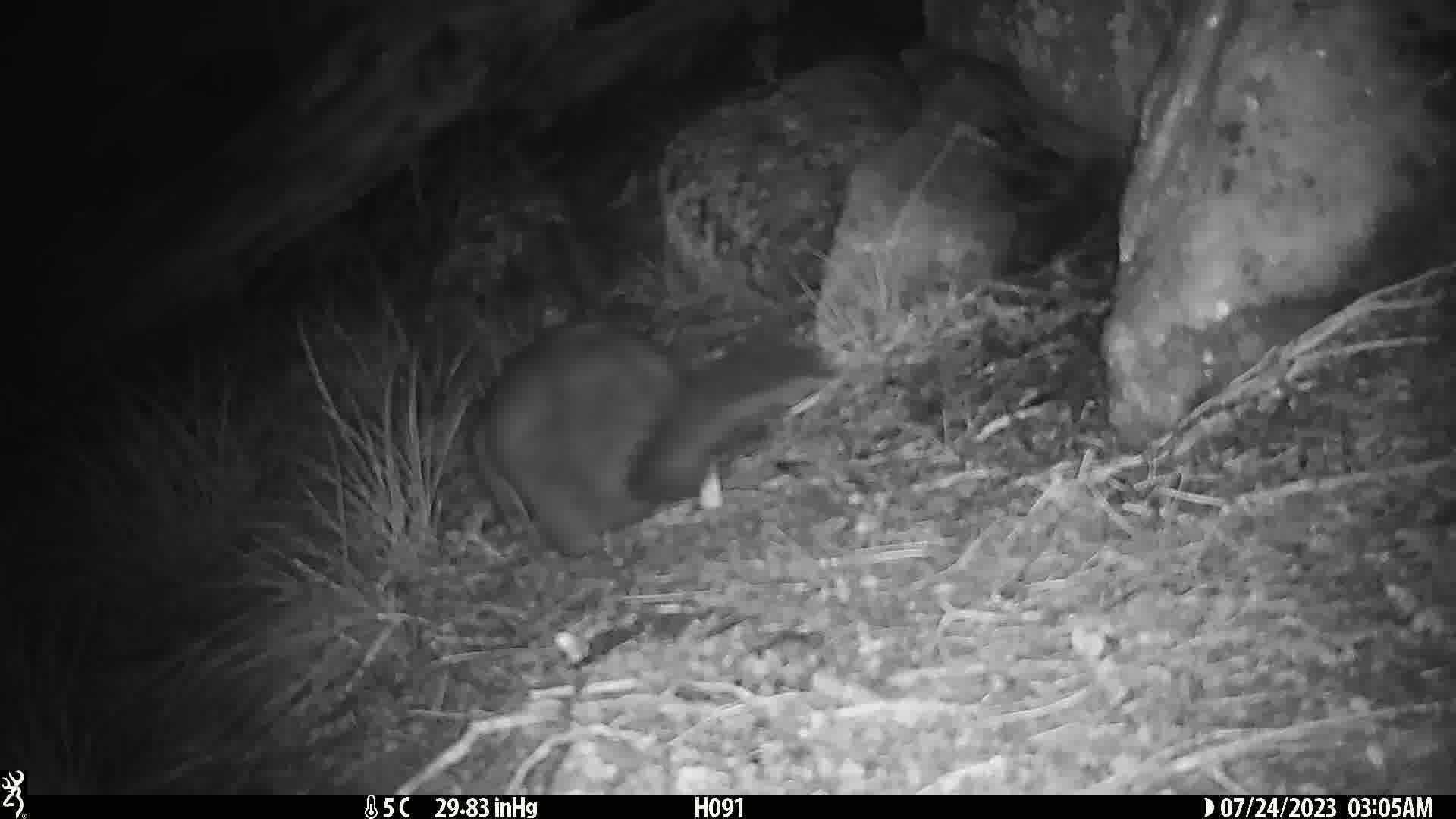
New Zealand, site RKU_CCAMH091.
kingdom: Animalia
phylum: Chordata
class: Mammalia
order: Diprotodontia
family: Phalangeridae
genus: Trichosurus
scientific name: Trichosurus vulpecula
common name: common brushtail possum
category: possum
Possum (common brushtail possum) (Trichosurus vulpecula).